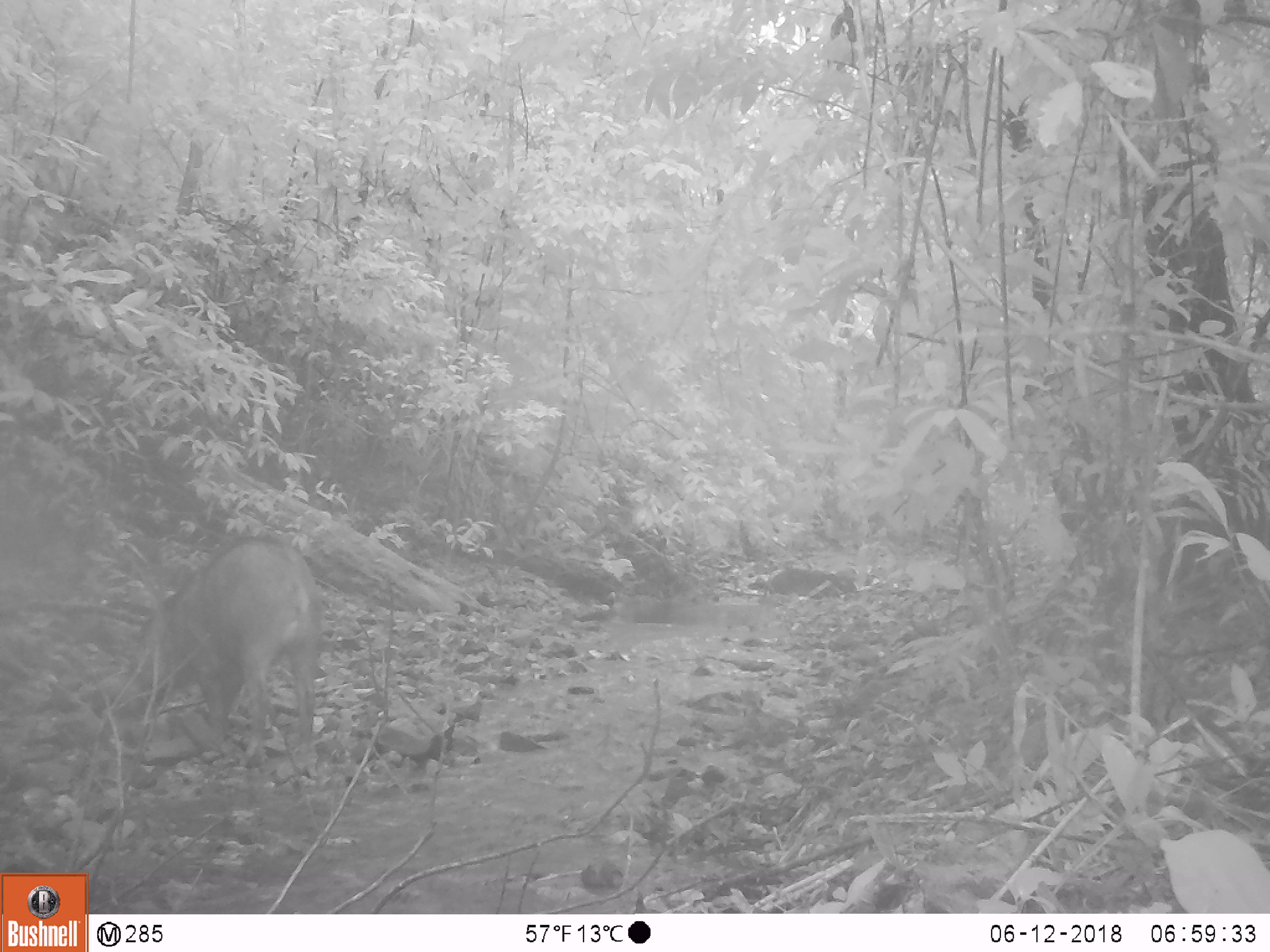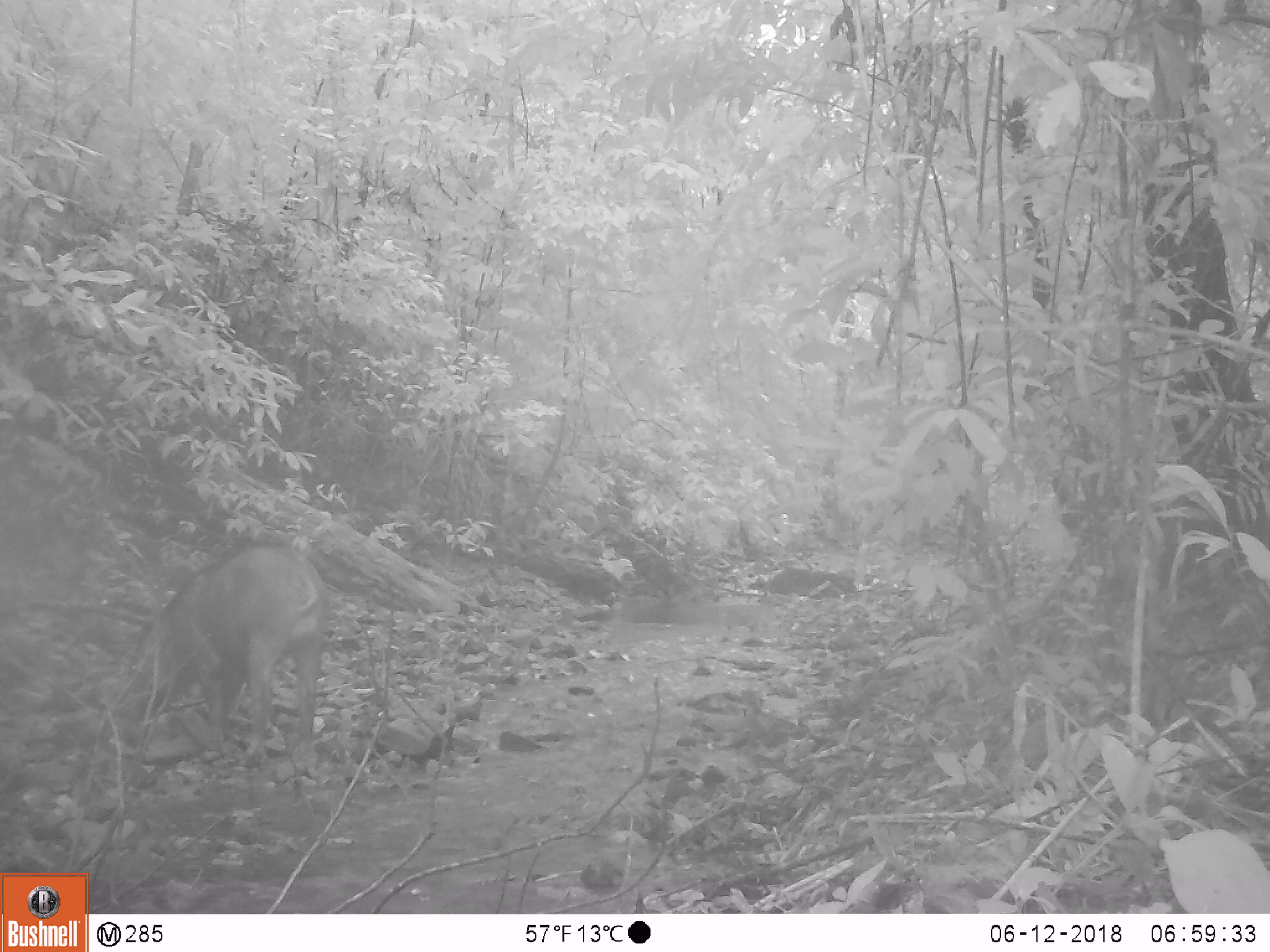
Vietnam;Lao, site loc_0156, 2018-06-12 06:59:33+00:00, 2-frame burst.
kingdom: Animalia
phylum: Chordata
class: Mammalia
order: Artiodactyla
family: Suidae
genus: Sus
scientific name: Sus scrofa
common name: eurasian wild pig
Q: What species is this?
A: Eurasian wild pig (Sus scrofa).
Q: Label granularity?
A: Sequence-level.